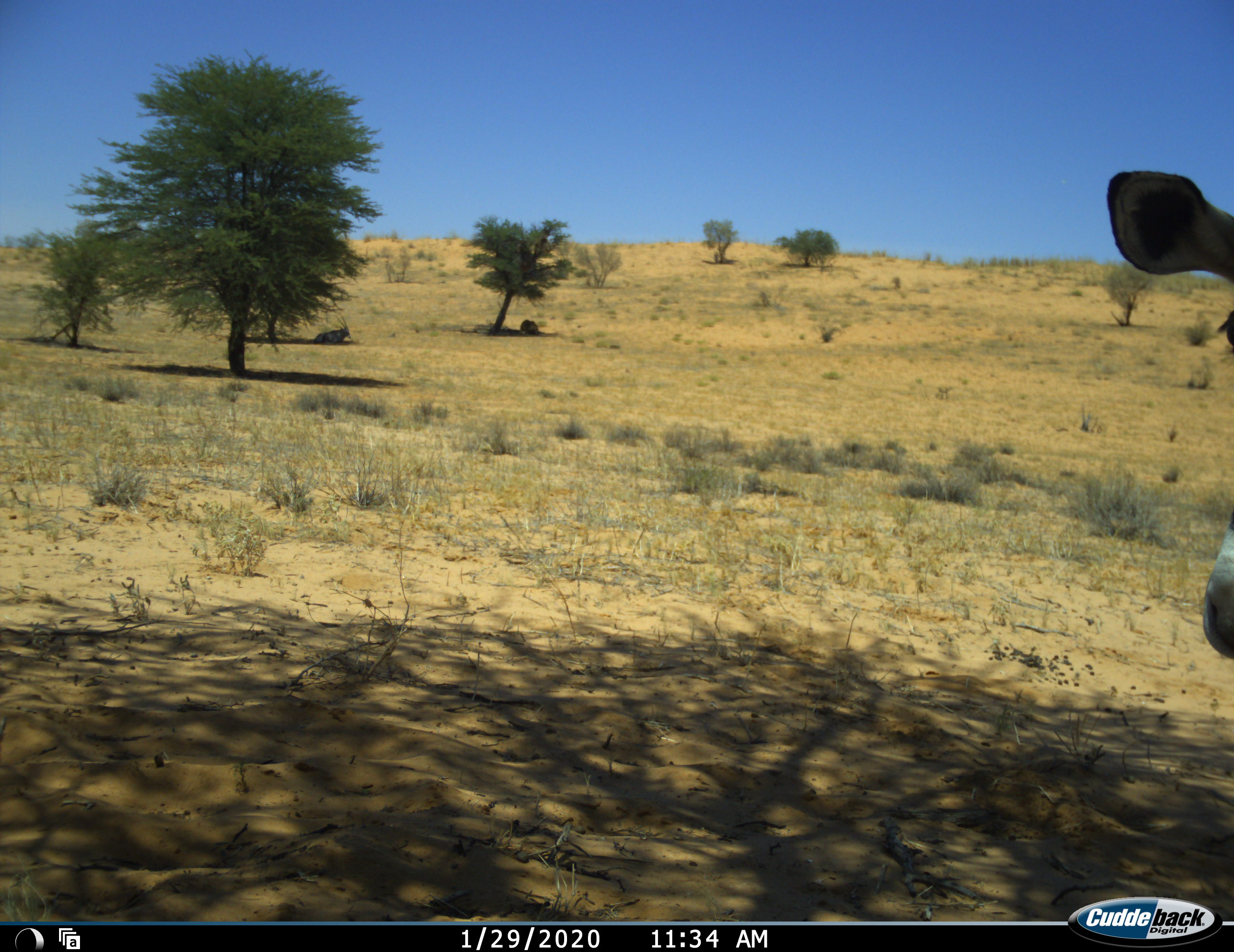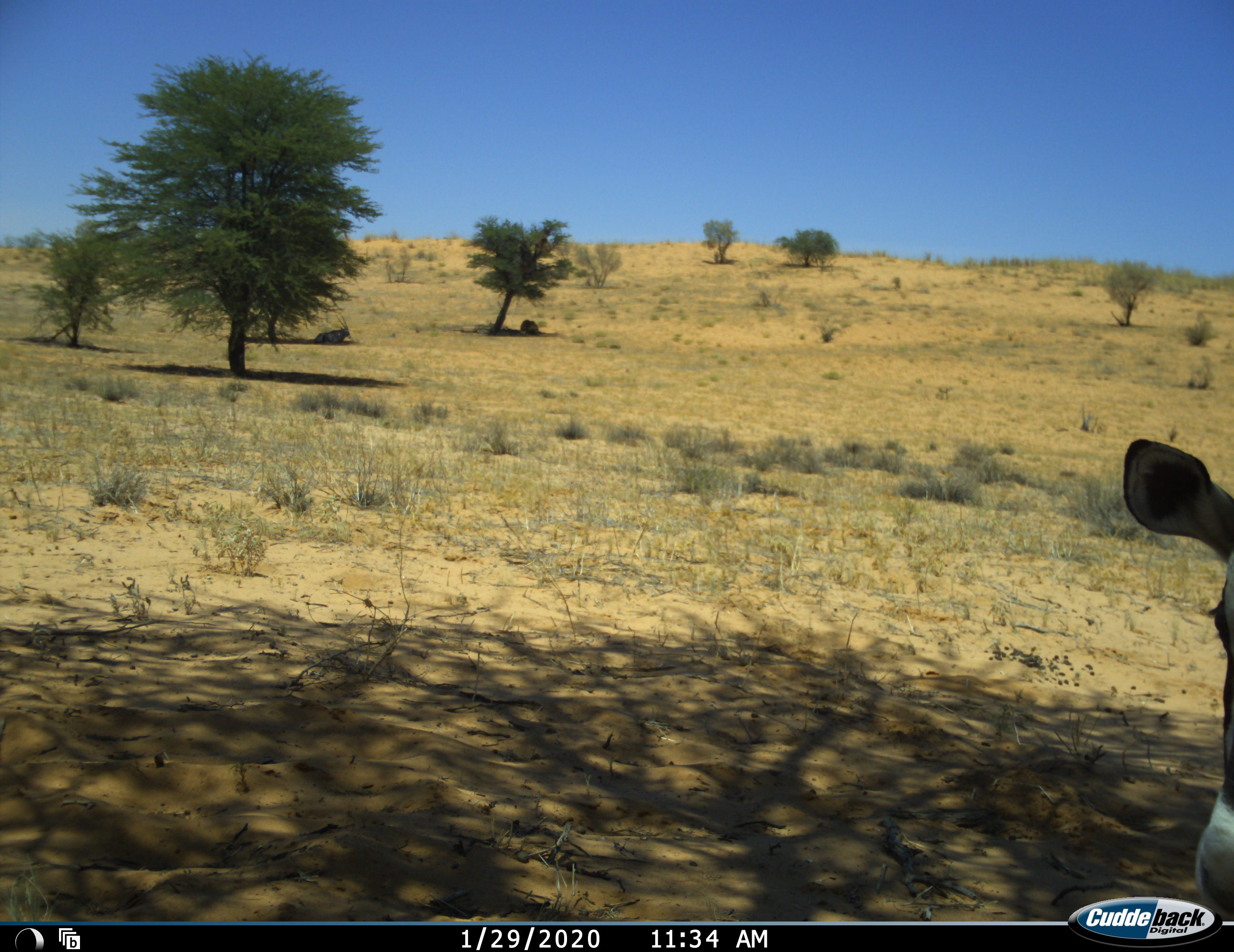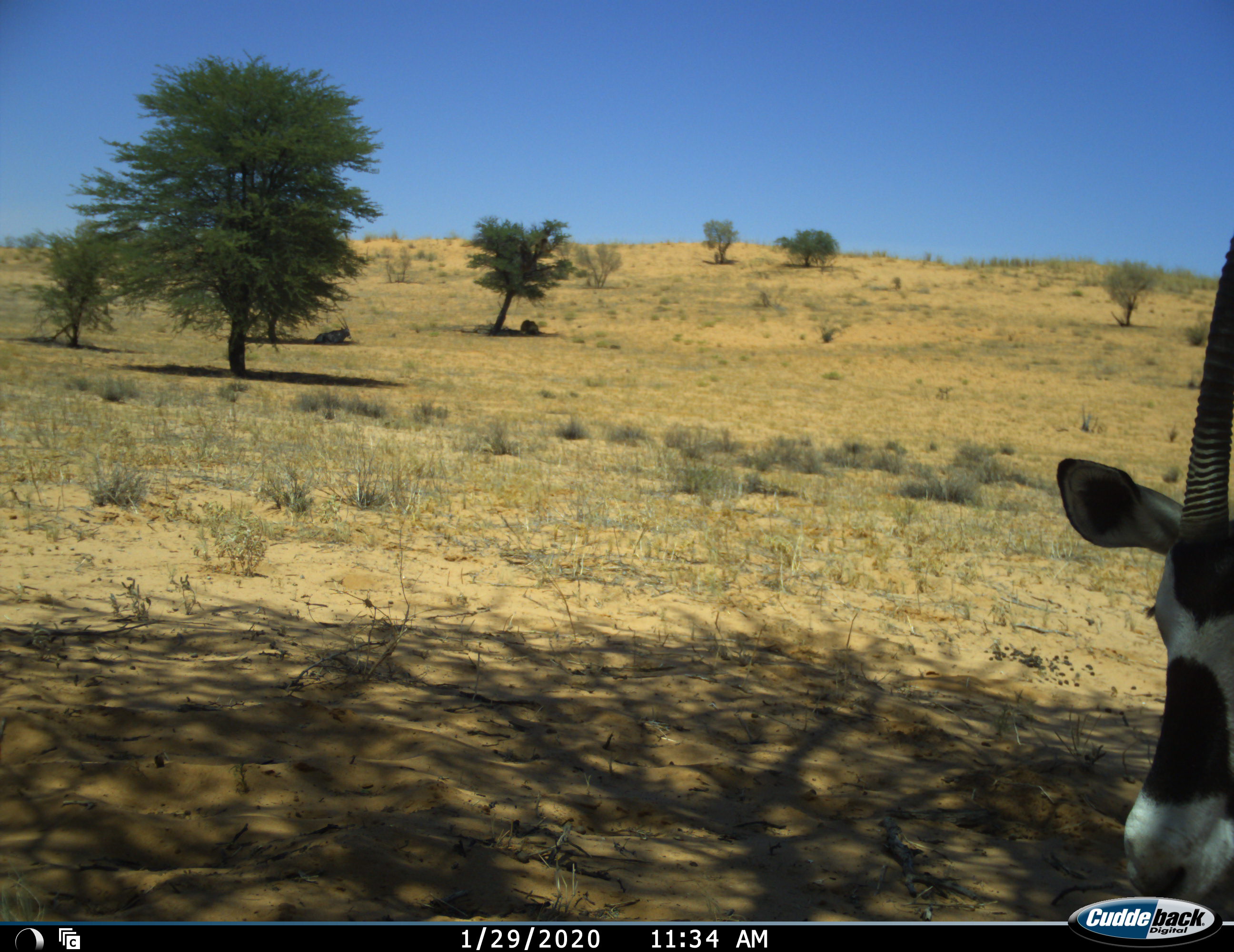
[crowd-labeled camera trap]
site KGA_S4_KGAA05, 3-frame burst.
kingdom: Animalia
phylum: Chordata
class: Mammalia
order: Artiodactyla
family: Bovidae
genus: Oryx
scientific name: Oryx gazella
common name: gemsbok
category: oryx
Oryx (gemsbok) (Oryx gazella), count 1. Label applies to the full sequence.